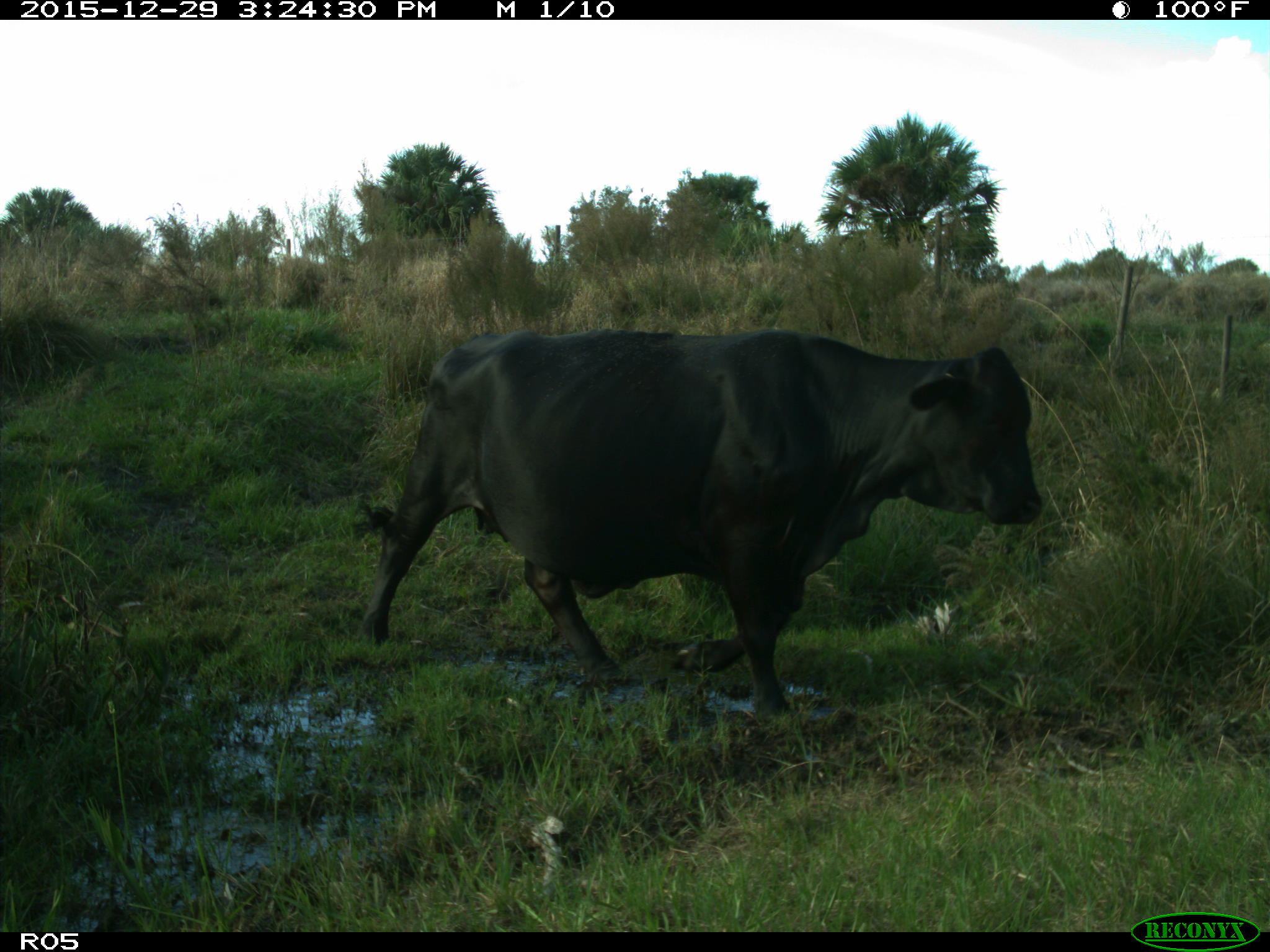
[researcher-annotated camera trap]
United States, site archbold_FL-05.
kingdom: Animalia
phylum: Chordata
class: Mammalia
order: Artiodactyla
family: Bovidae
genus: Bos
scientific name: Bos taurus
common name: domestic cow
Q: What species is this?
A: Bos taurus (domestic cow).